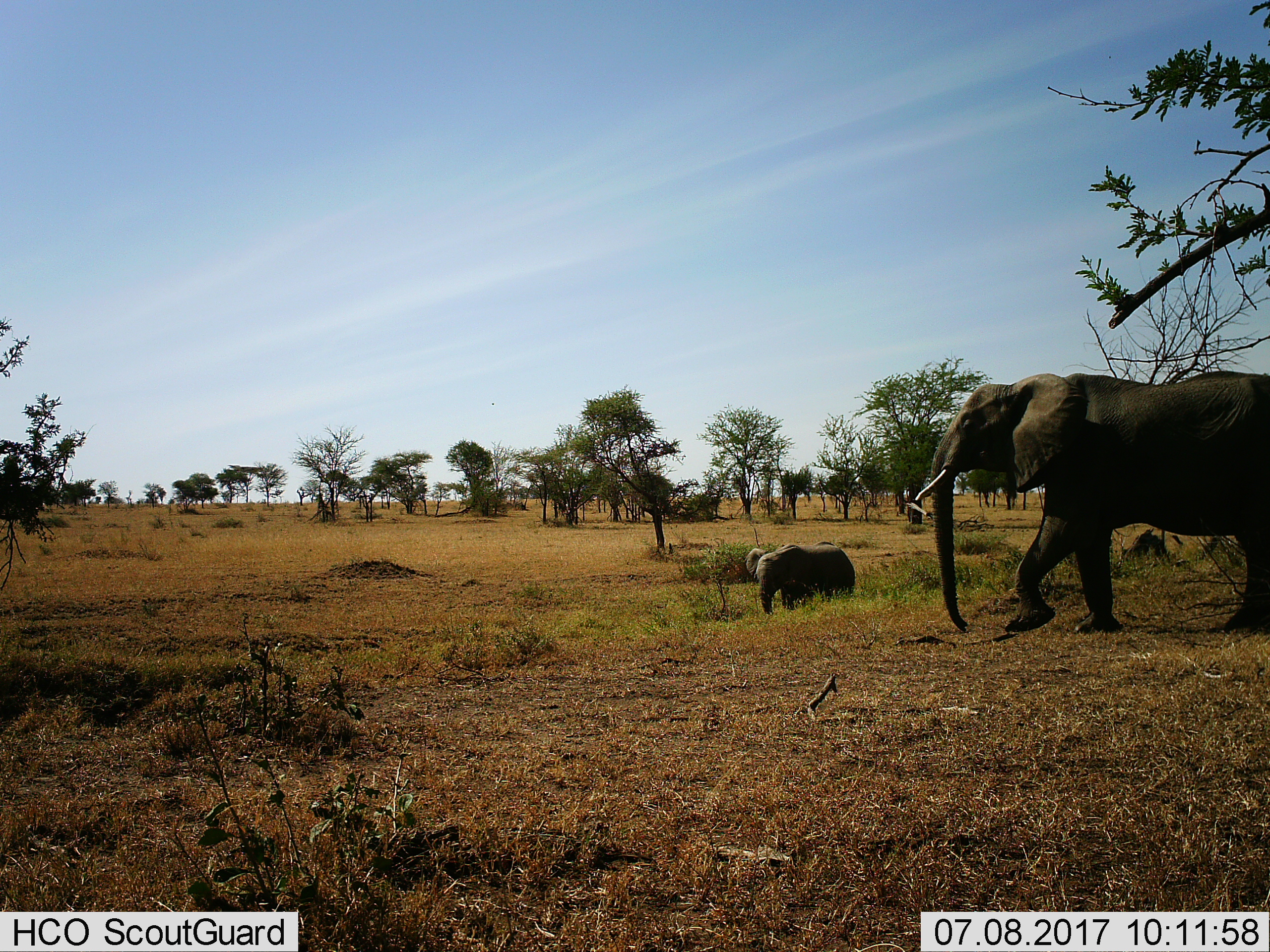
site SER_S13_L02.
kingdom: Animalia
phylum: Chordata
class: Mammalia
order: Proboscidea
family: Elephantidae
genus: Loxodonta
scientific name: Loxodonta africana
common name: african bush elephant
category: elephant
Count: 2.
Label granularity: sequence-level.